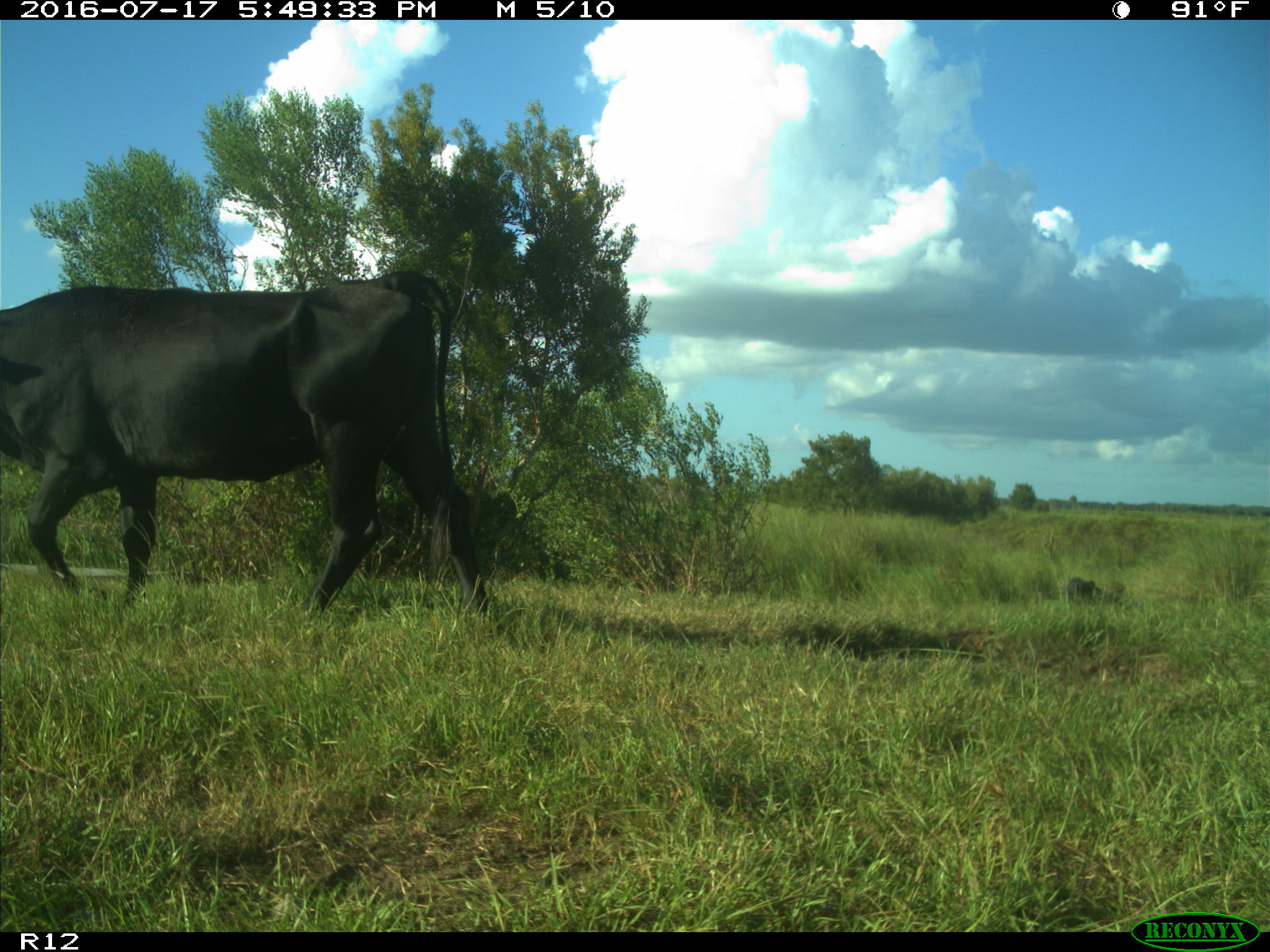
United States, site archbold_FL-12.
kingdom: Animalia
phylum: Chordata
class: Mammalia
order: Artiodactyla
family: Bovidae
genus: Bos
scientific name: Bos taurus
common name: domestic cow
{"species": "Bos taurus (domestic cow)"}